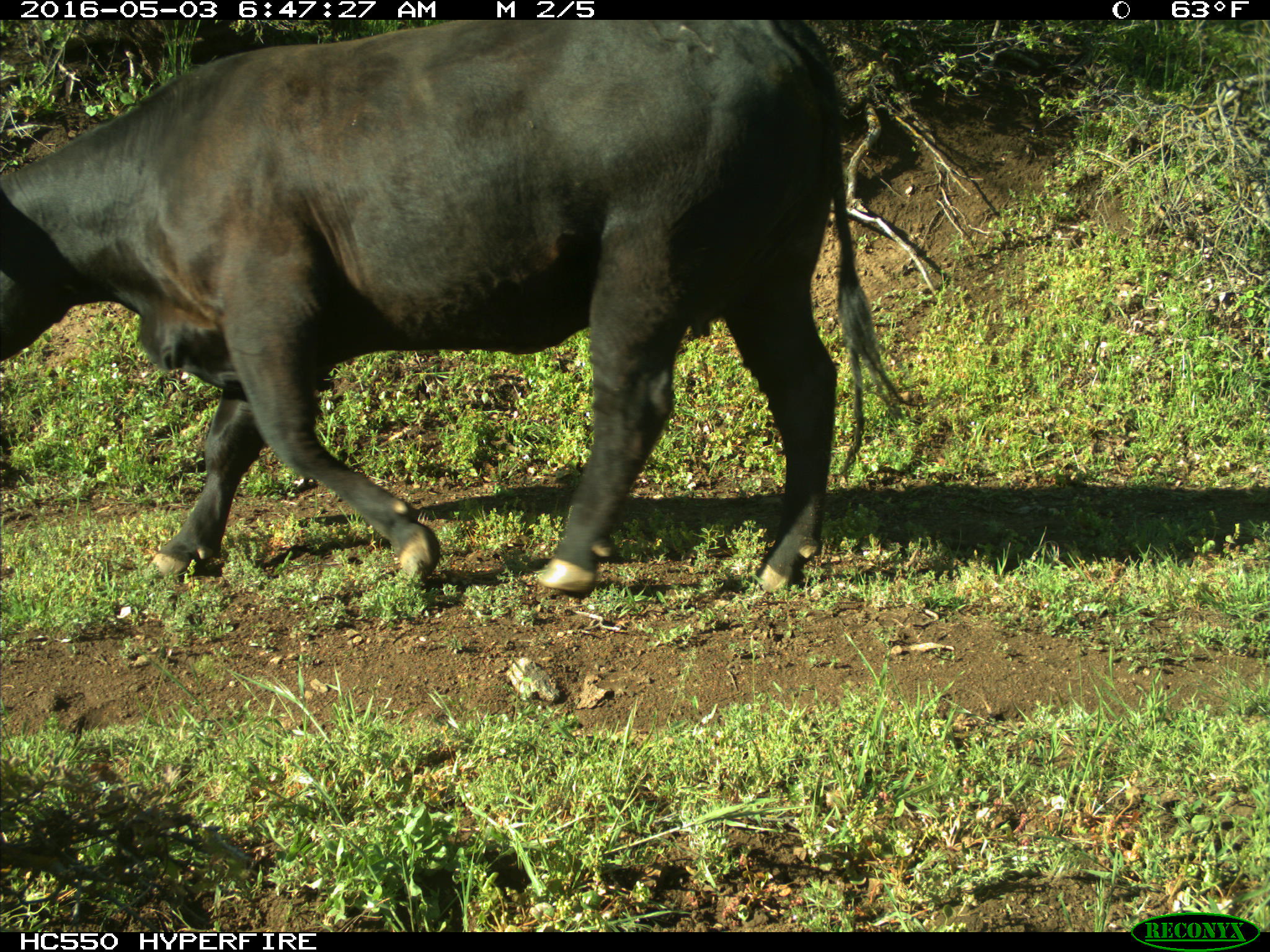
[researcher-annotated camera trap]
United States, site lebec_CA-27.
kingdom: Animalia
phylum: Chordata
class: Mammalia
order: Artiodactyla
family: Bovidae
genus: Bos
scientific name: Bos taurus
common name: domestic cow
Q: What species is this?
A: Bos taurus (domestic cow).